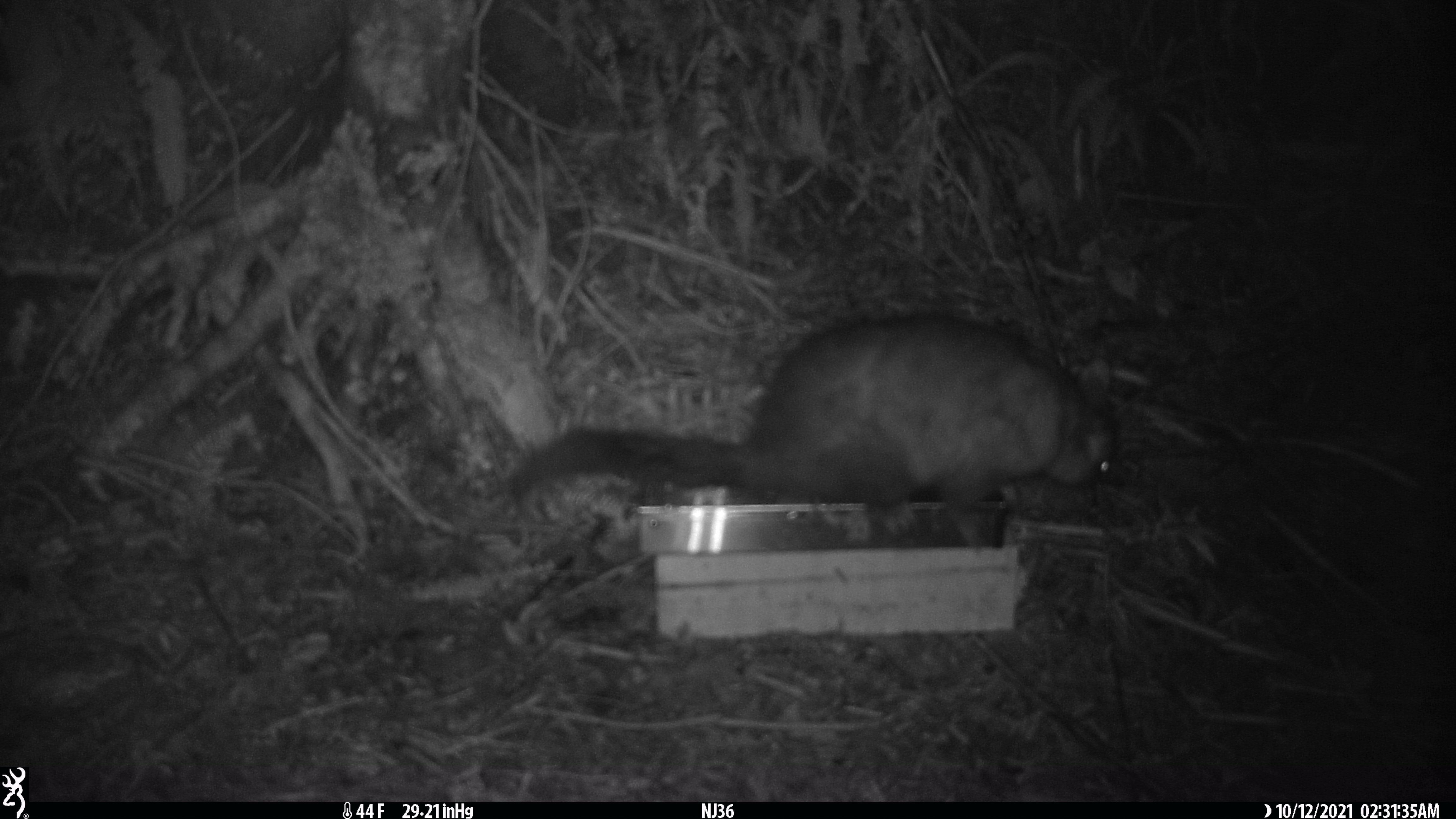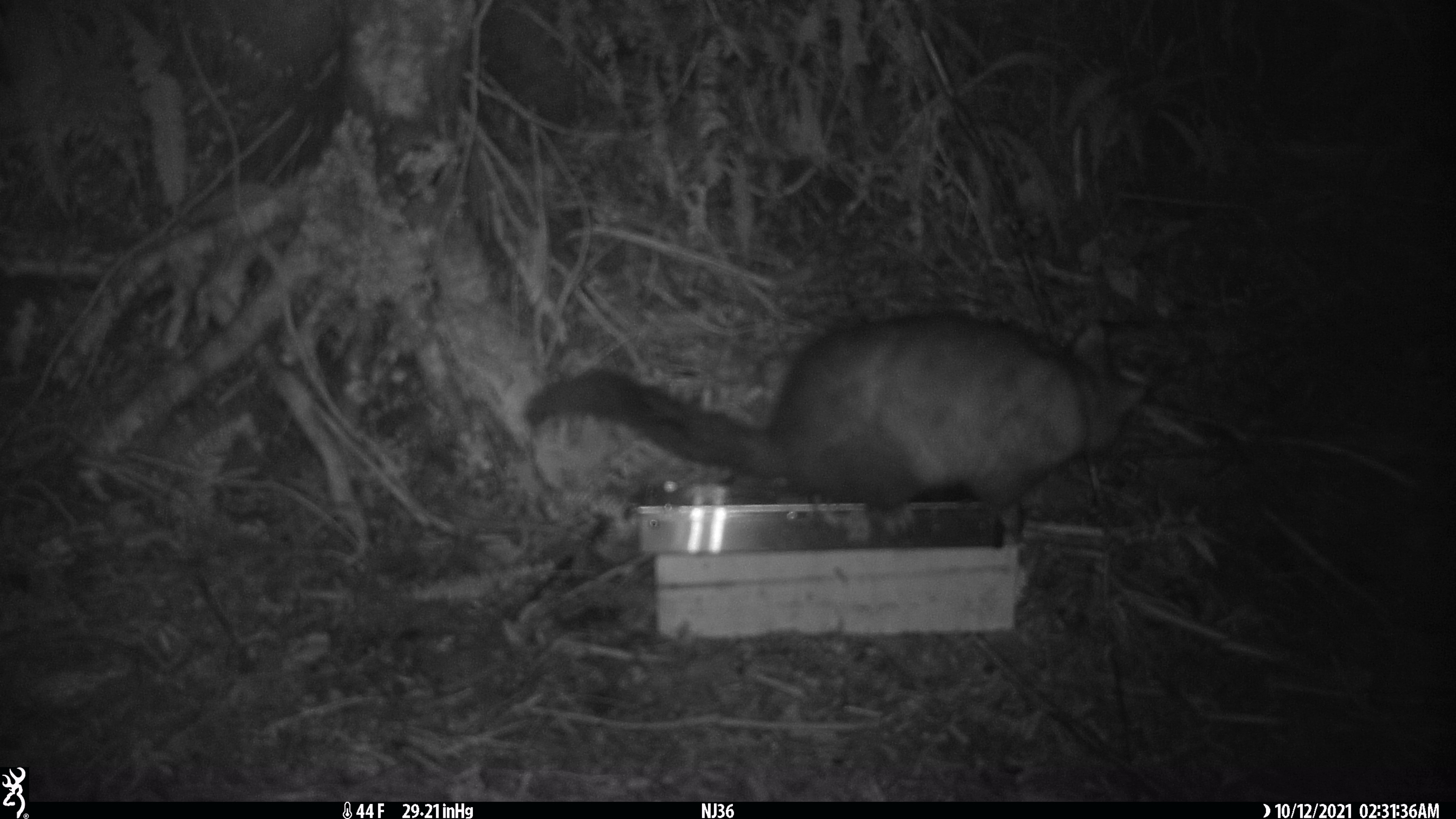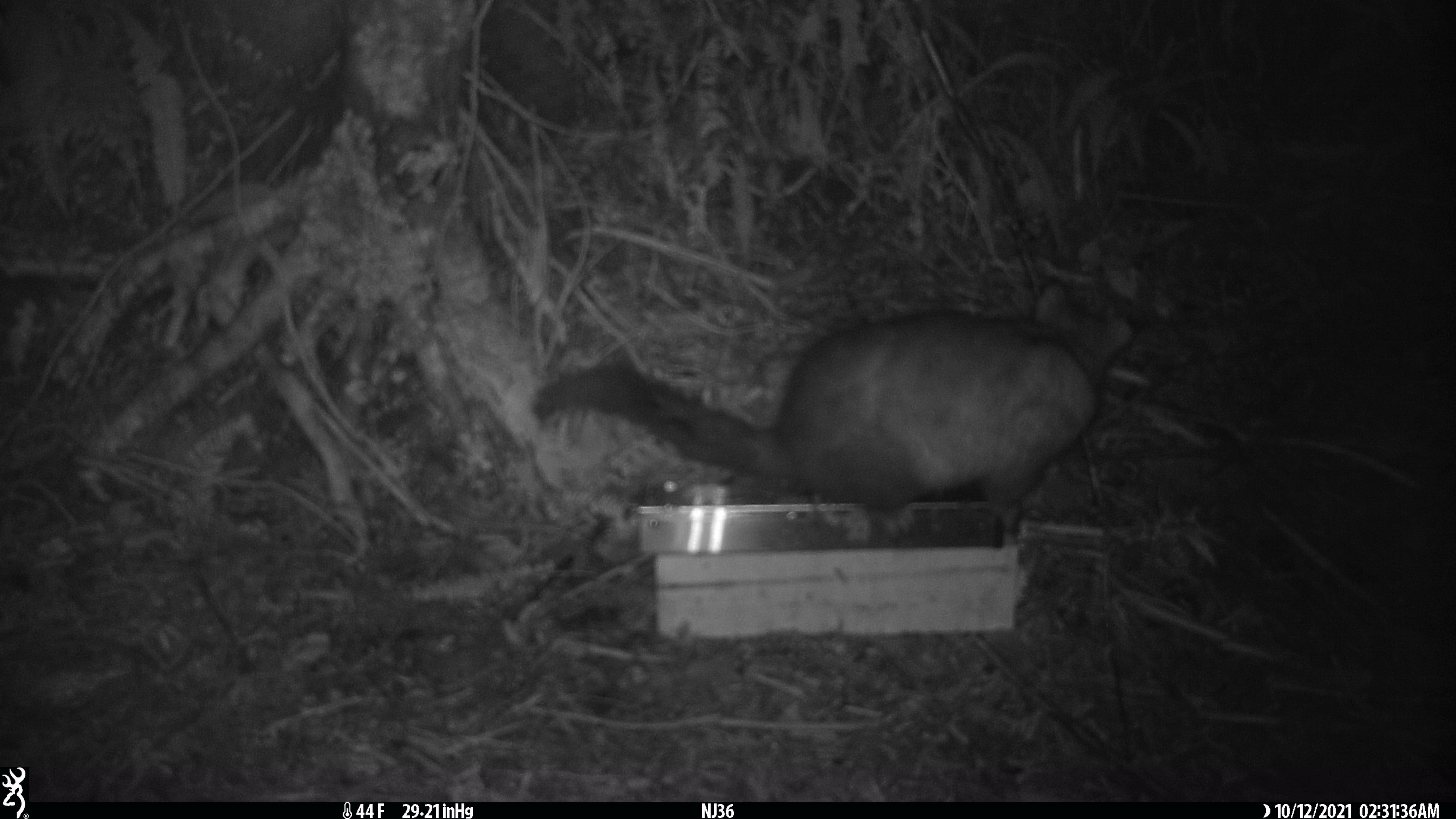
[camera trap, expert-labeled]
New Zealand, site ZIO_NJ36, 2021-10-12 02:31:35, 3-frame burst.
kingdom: Animalia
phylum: Chordata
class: Mammalia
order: Diprotodontia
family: Phalangeridae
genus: Trichosurus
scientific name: Trichosurus vulpecula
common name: common brushtail possum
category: possum